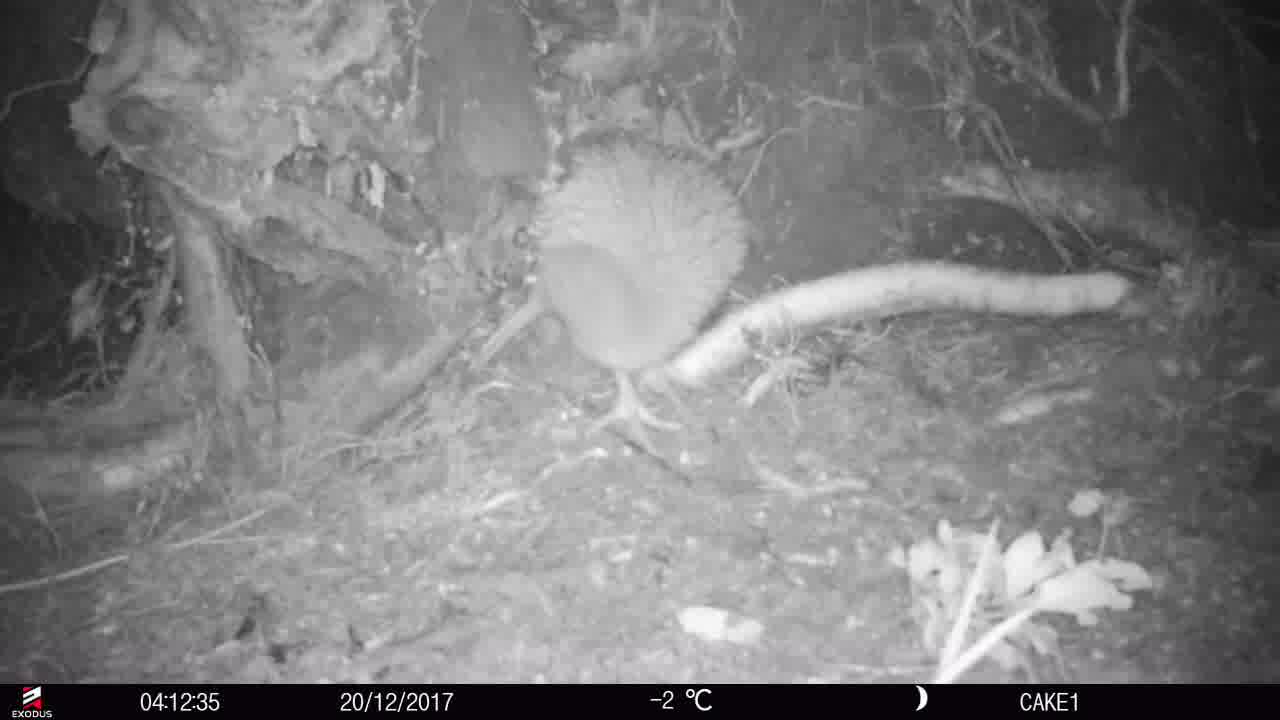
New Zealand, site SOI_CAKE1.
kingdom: Animalia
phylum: Chordata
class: Aves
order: Apterygiformes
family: Apterygidae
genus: Apteryx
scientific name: Apteryx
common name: kiwi